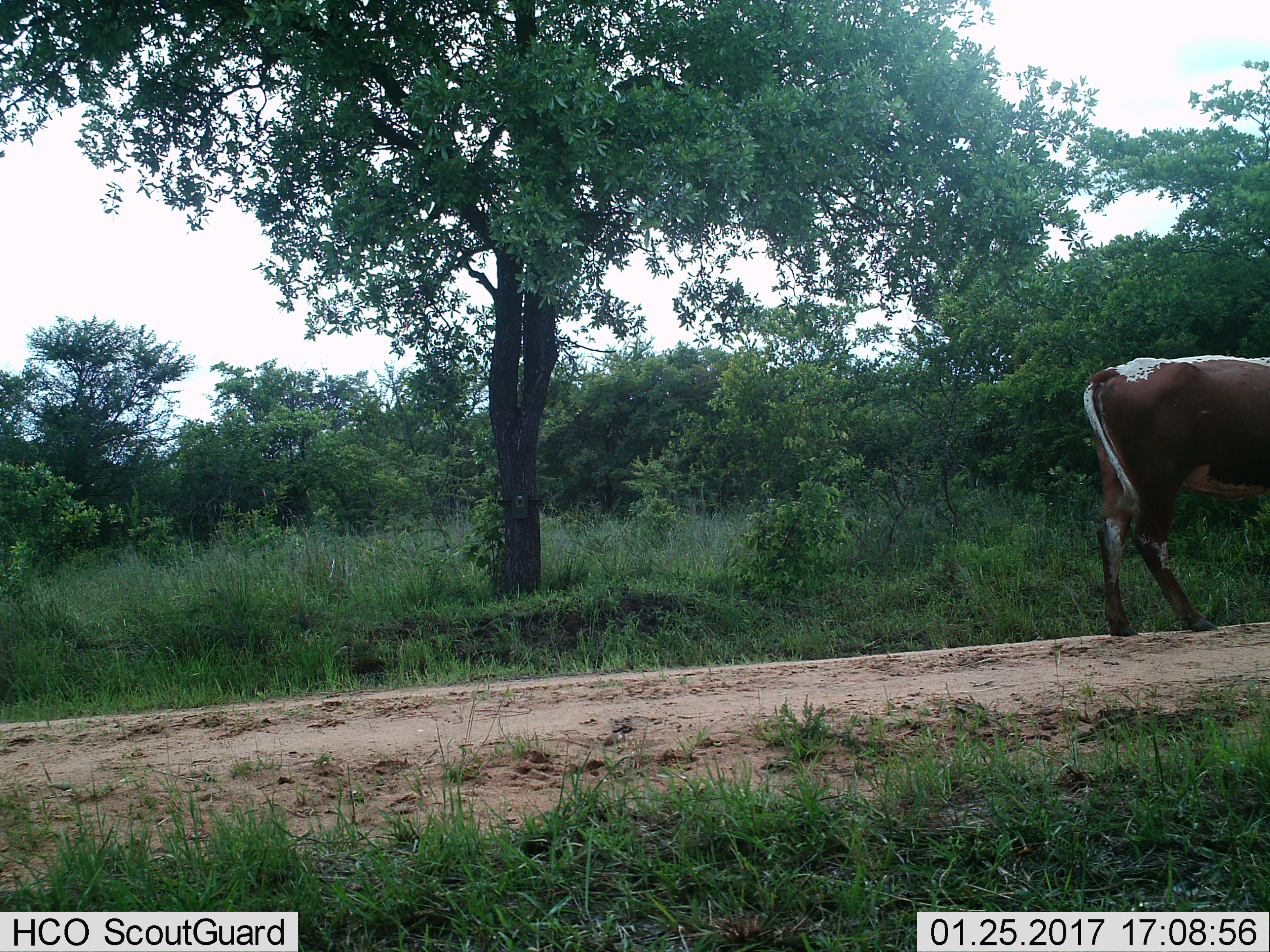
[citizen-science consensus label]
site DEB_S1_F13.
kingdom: Animalia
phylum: Chordata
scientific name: Vertebrata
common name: domestic animal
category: domesticanimal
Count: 1.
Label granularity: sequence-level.